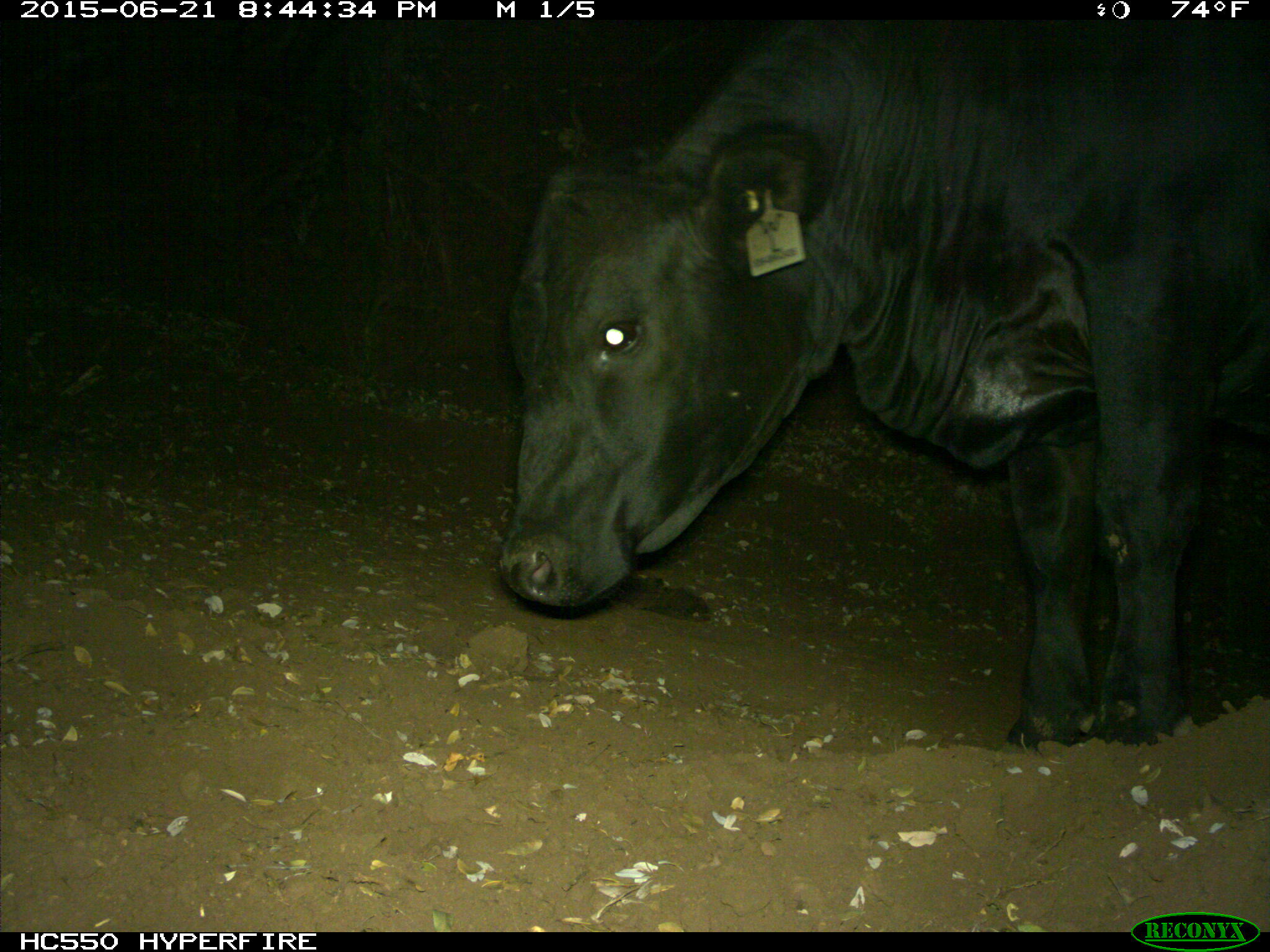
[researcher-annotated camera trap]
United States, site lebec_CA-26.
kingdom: Animalia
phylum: Chordata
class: Mammalia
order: Artiodactyla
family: Bovidae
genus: Bos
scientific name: Bos taurus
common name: domestic cow